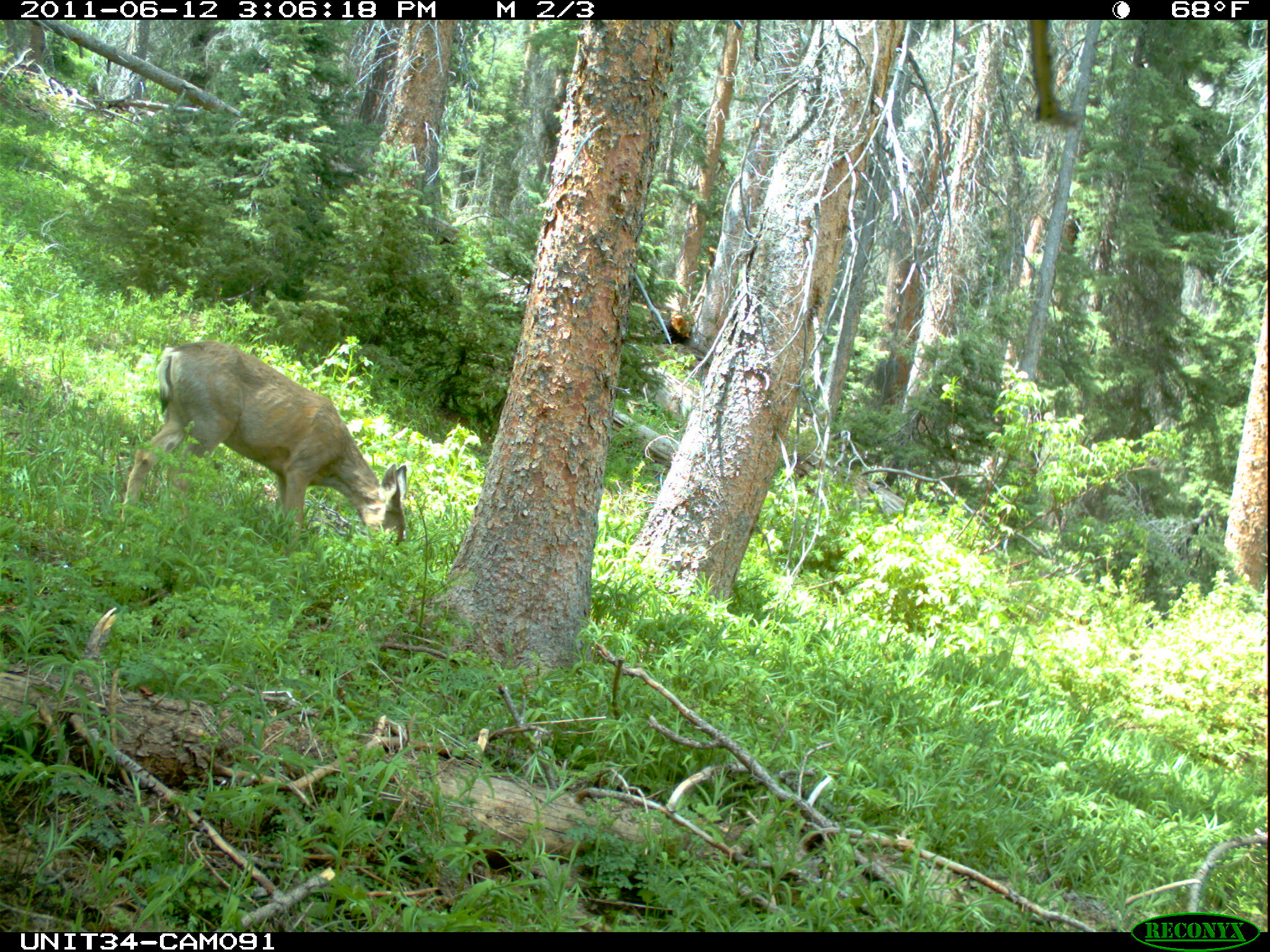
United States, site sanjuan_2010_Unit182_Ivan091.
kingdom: Animalia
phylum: Chordata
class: Mammalia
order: Artiodactyla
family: Cervidae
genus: Odocoileus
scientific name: Odocoileus hemionus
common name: mule deer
Odocoileus hemionus (mule deer).